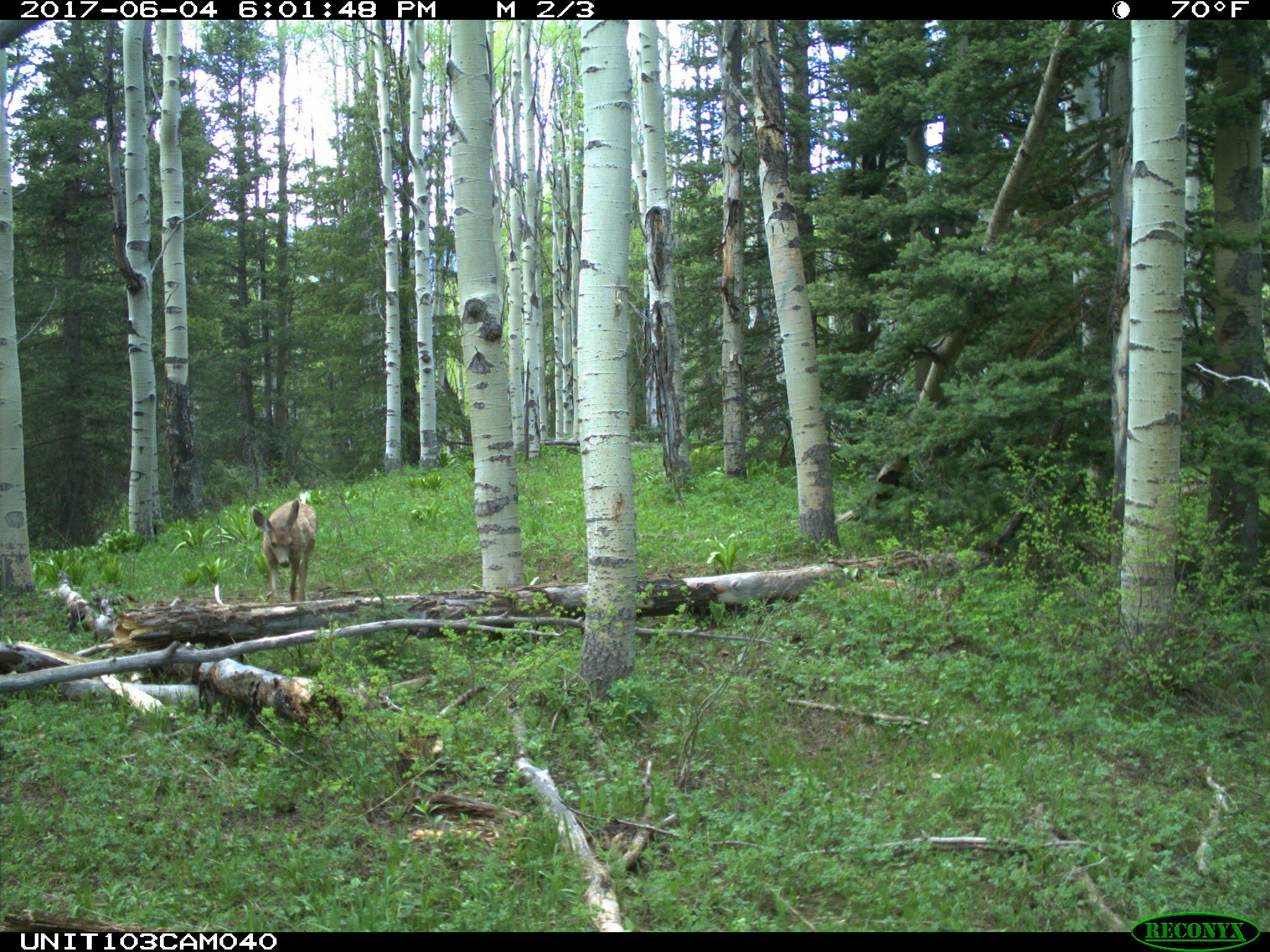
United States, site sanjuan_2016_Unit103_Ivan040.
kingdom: Animalia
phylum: Chordata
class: Mammalia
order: Artiodactyla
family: Cervidae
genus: Odocoileus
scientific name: Odocoileus hemionus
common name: mule deer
Odocoileus hemionus (mule deer).